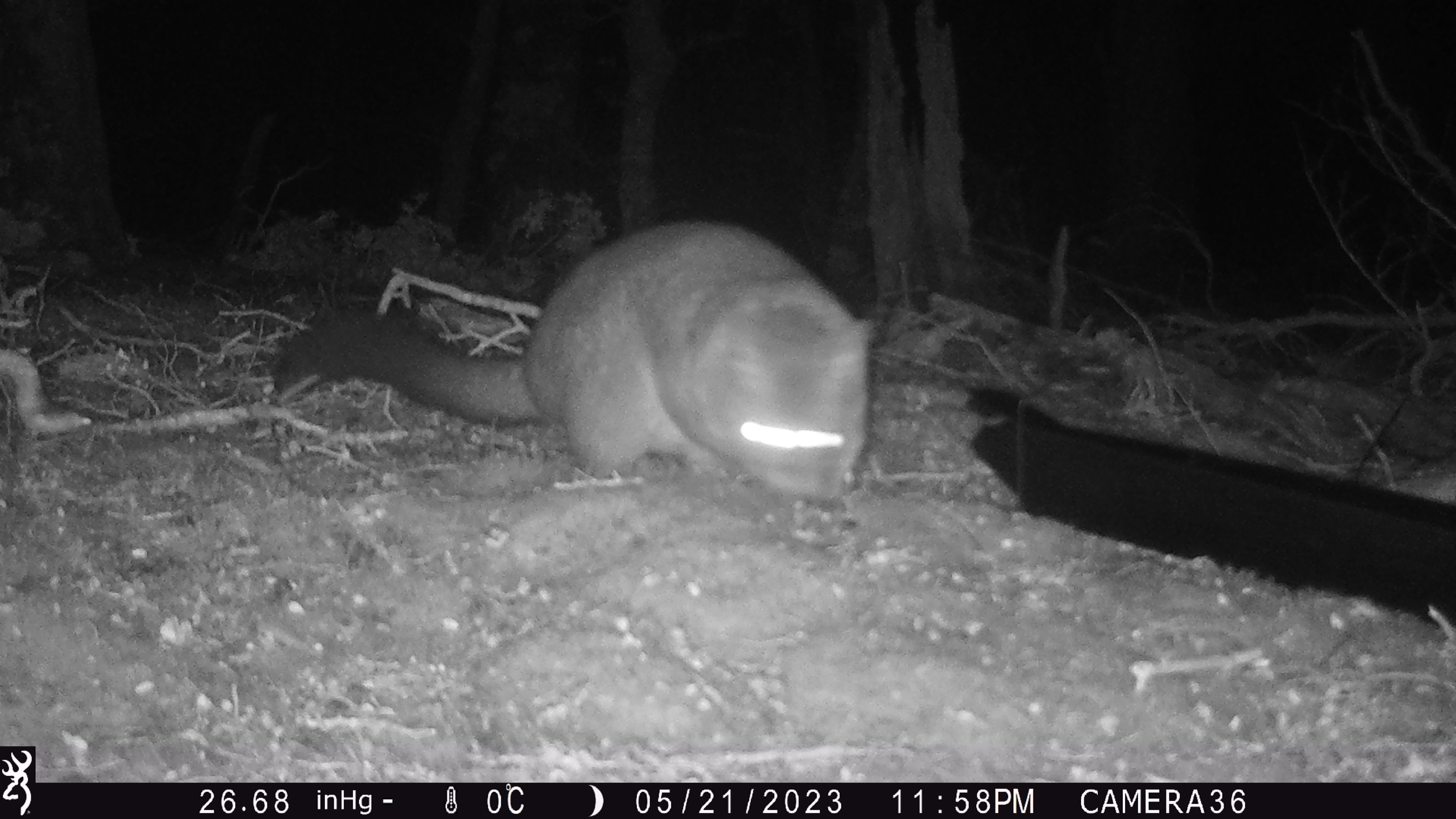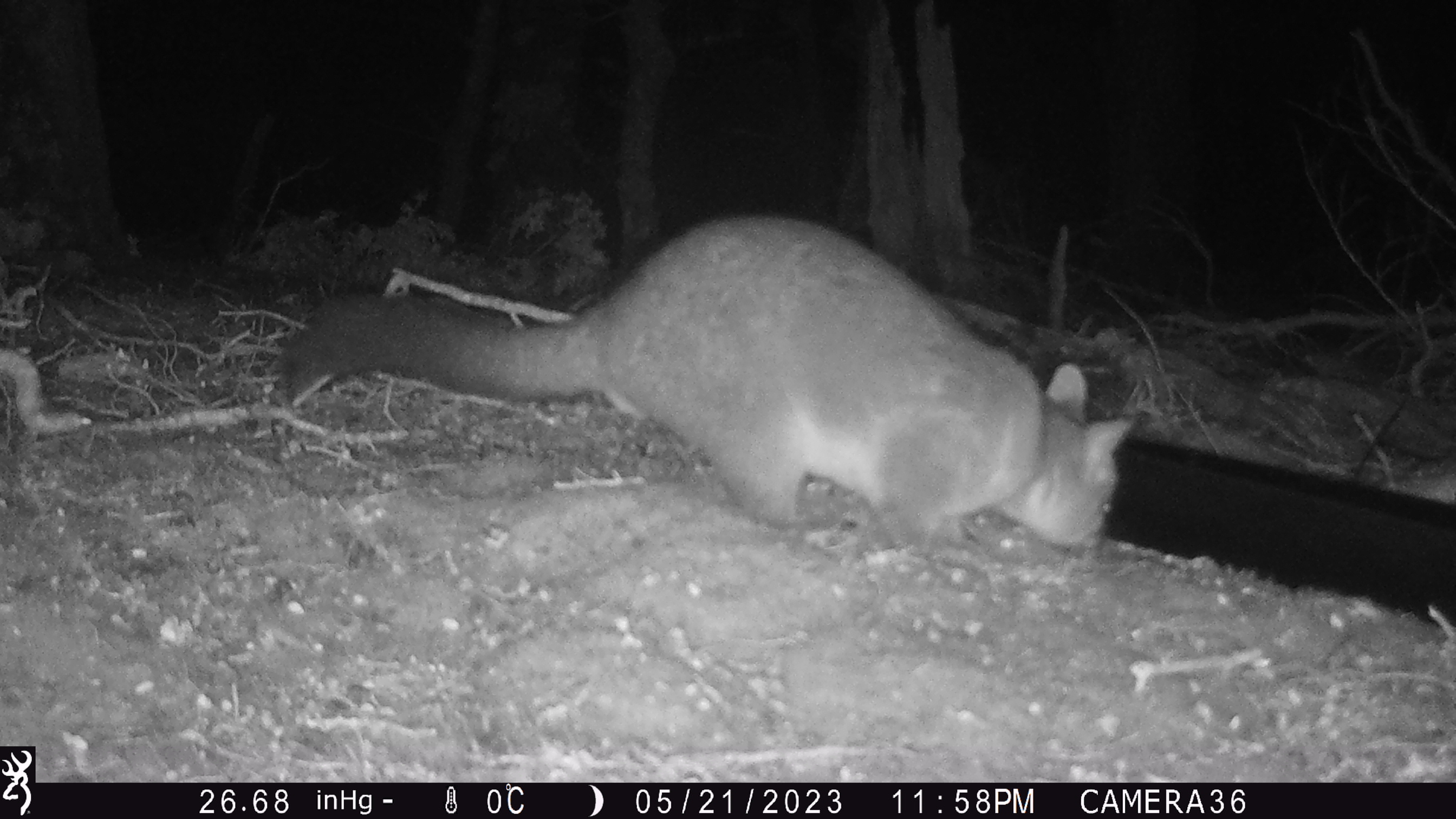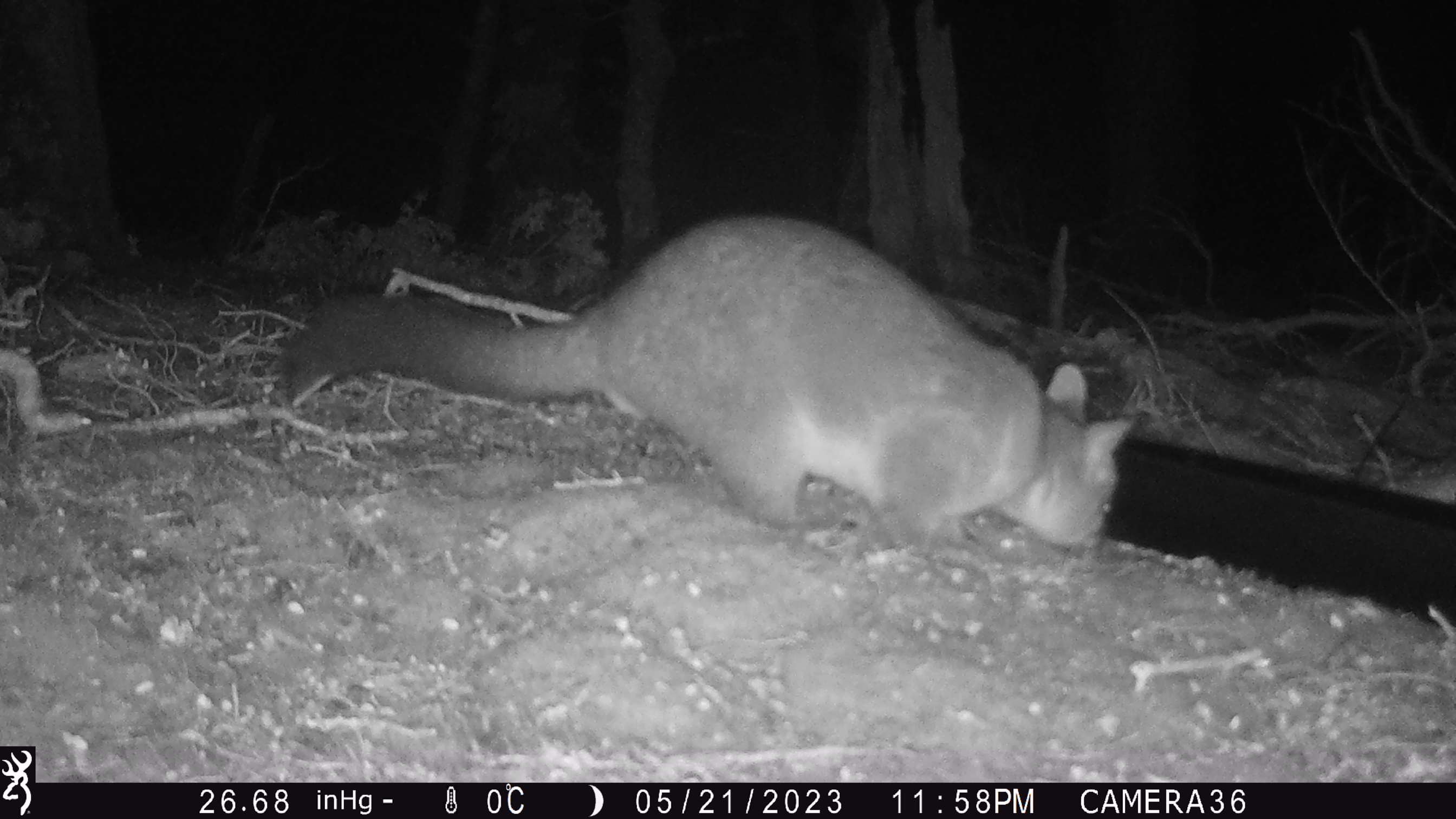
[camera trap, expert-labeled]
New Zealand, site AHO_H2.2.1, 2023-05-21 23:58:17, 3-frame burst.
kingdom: Animalia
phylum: Chordata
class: Mammalia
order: Carnivora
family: Mustelidae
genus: Mustela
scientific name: Mustela erminea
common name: stoat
Stoat (Mustela erminea).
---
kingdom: Animalia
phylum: Chordata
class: Mammalia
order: Diprotodontia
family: Phalangeridae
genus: Trichosurus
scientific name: Trichosurus vulpecula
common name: common brushtail possum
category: possum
Possum (common brushtail possum) (Trichosurus vulpecula).